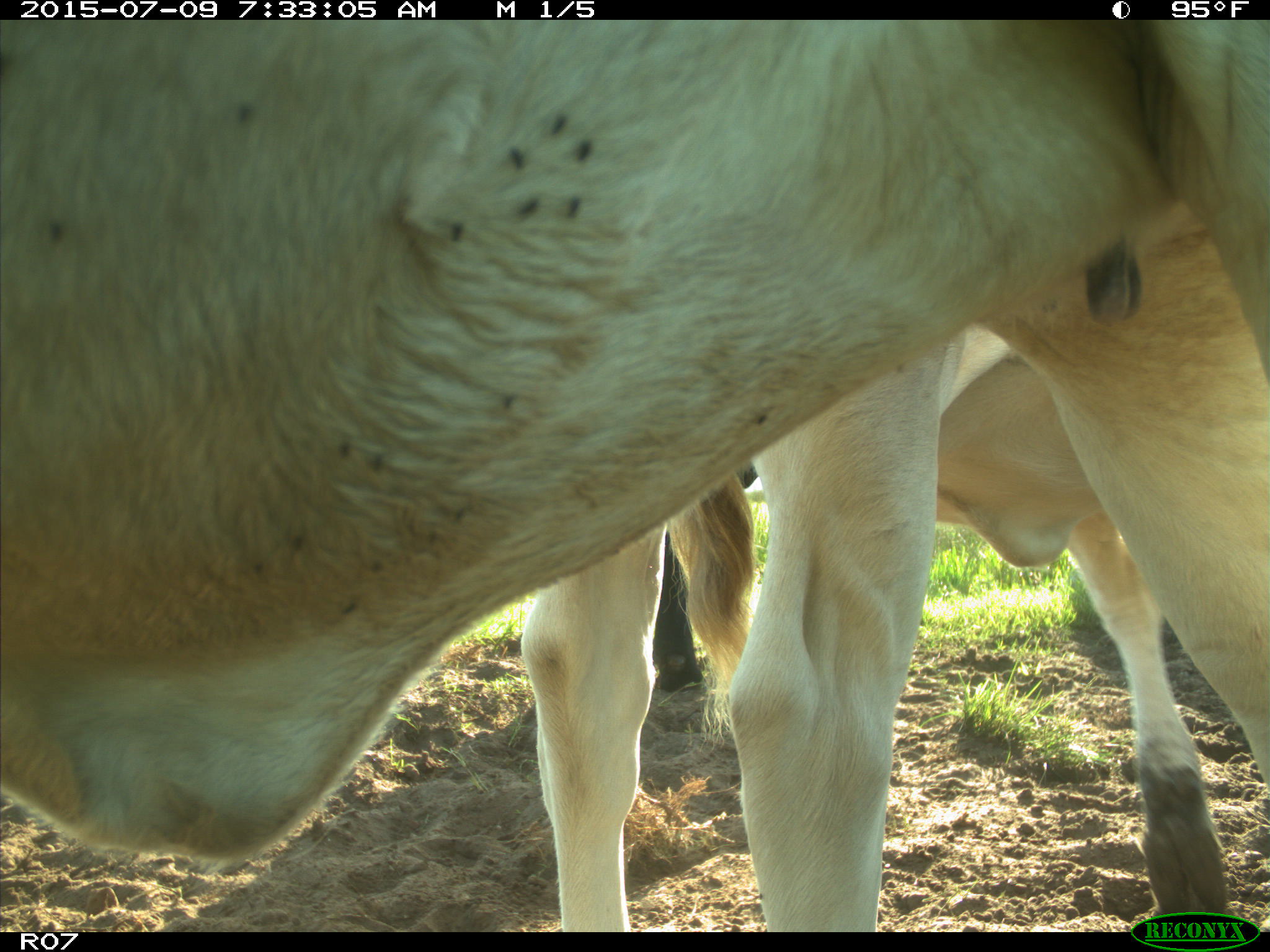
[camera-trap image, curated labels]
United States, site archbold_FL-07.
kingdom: Animalia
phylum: Chordata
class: Mammalia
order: Artiodactyla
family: Bovidae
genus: Bos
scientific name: Bos taurus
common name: domestic cow